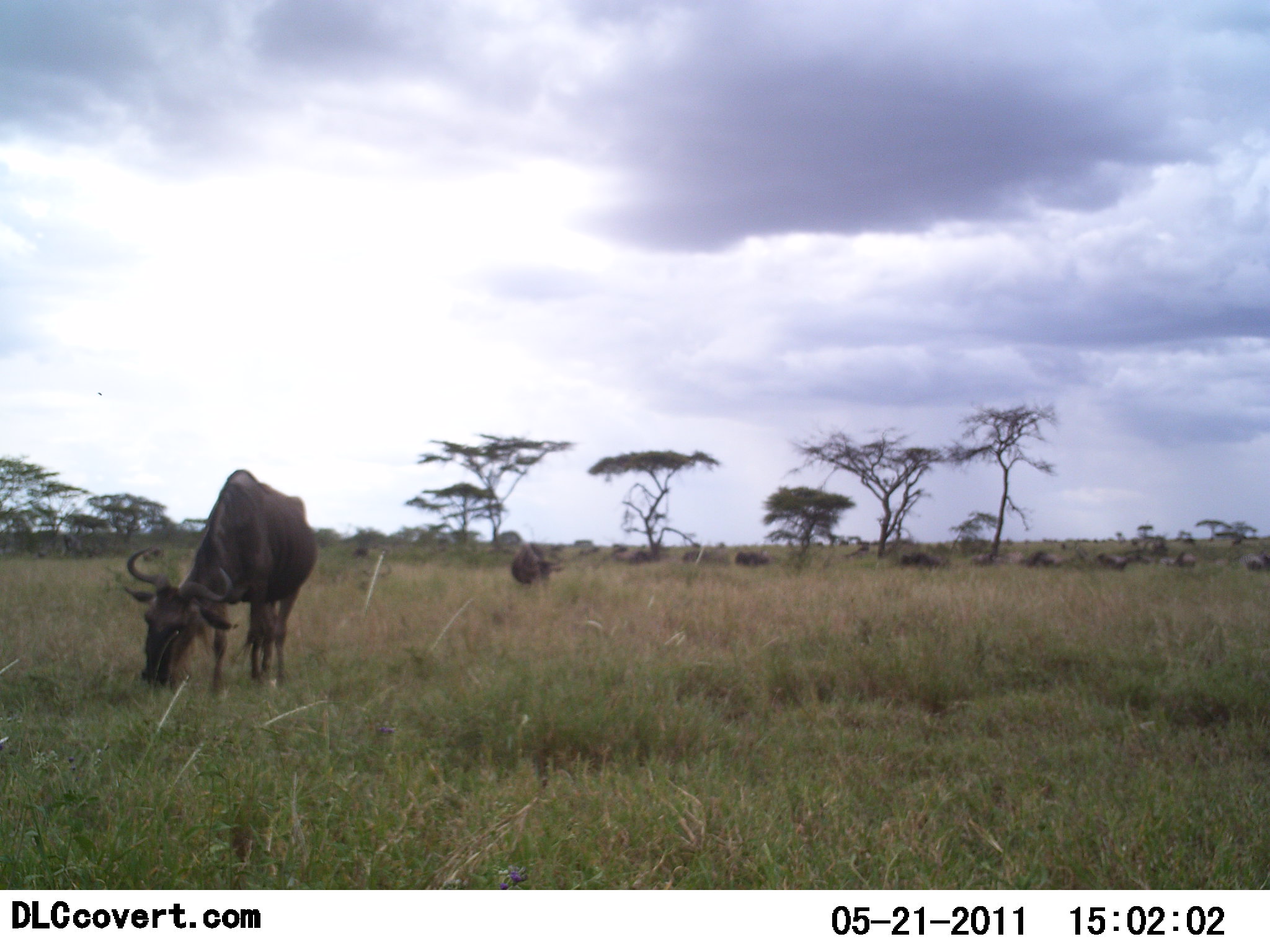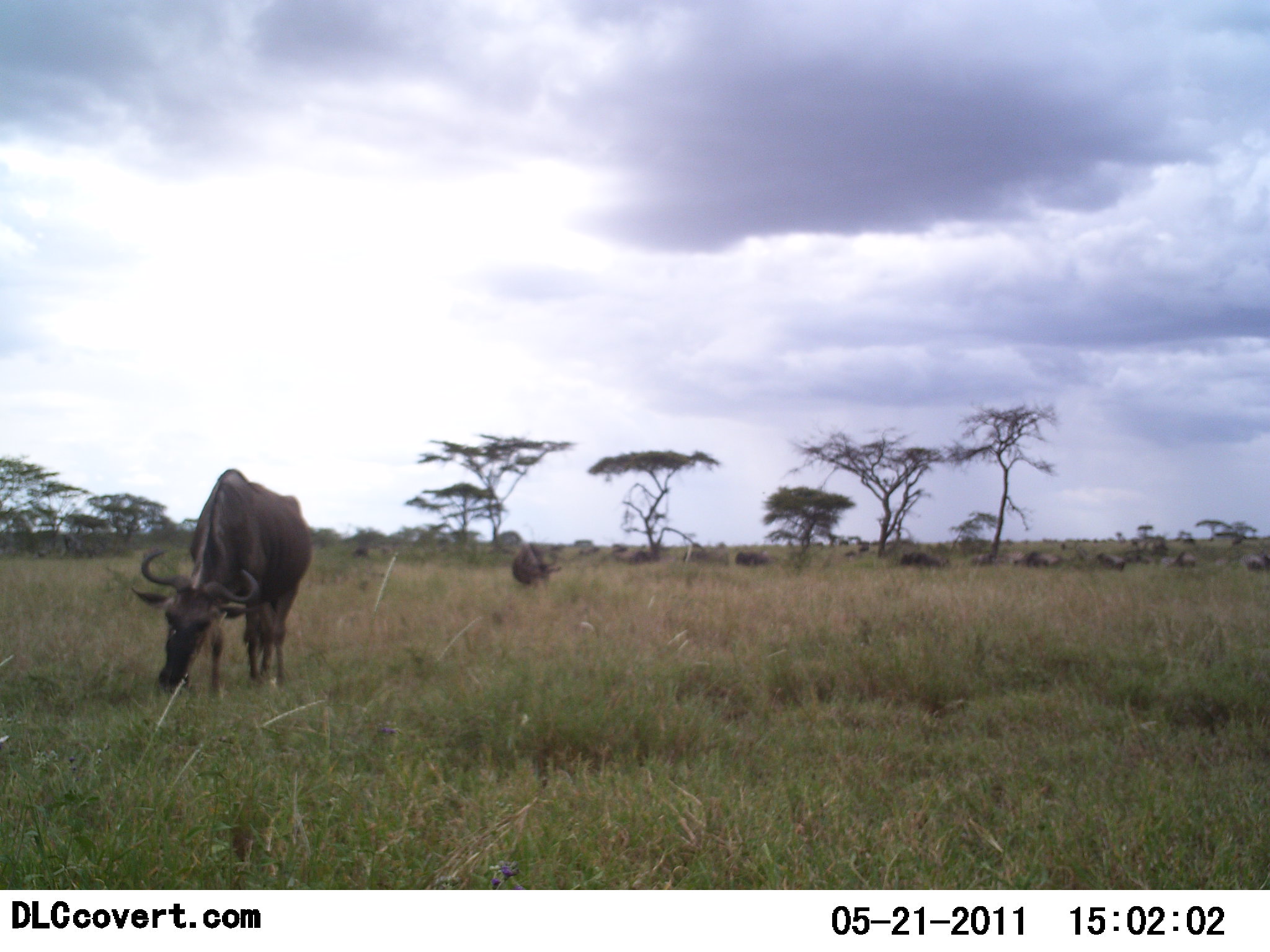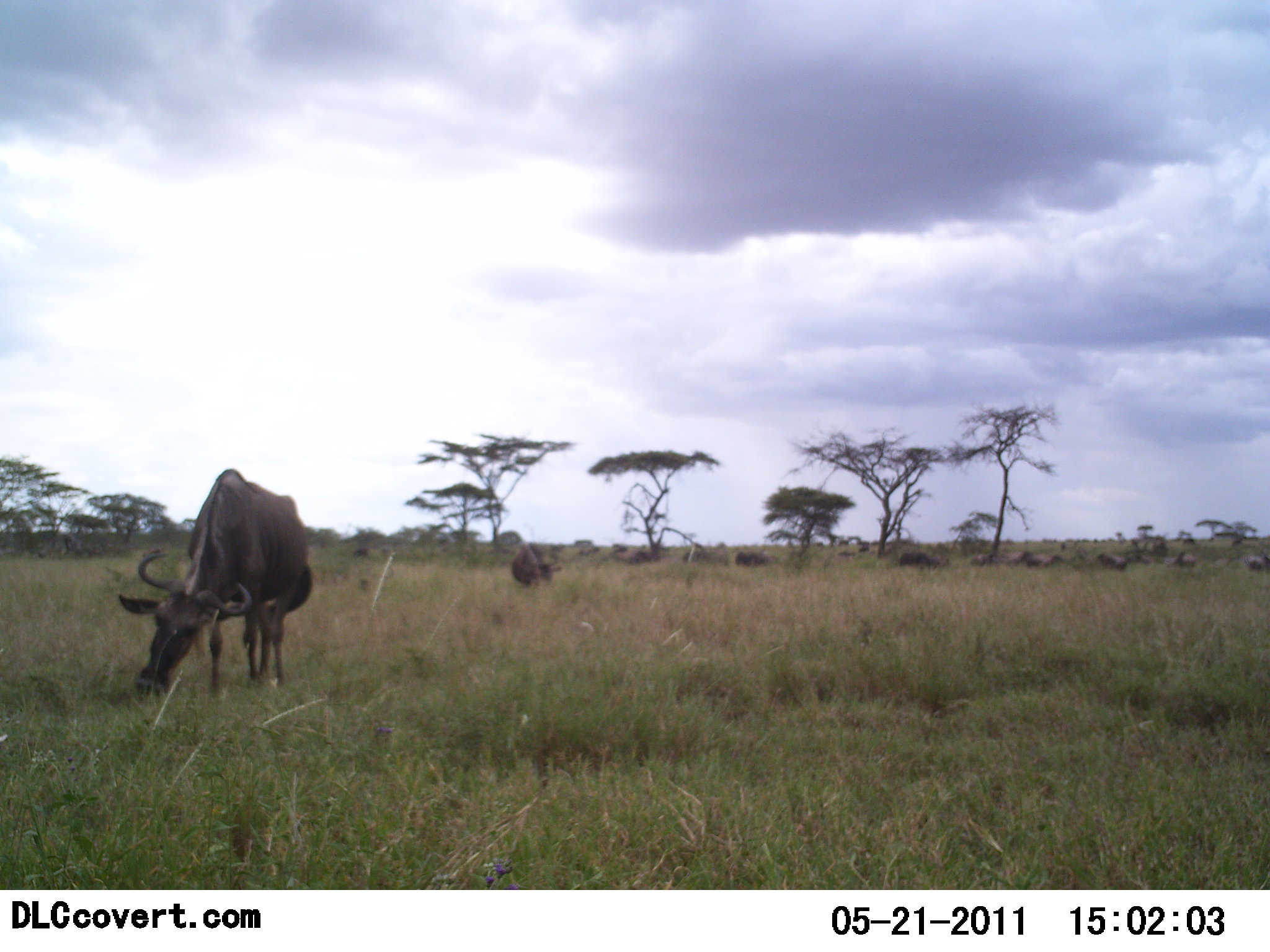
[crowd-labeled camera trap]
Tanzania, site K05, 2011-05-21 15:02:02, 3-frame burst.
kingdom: Animalia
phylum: Chordata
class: Mammalia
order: Artiodactyla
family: Bovidae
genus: Connochaetes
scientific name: Connochaetes taurinus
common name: blue wildebeest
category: wildebeest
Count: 11-50.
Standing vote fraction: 50%.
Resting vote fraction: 0%.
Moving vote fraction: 10%.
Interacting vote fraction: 0%.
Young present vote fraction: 0%.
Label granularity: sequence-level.